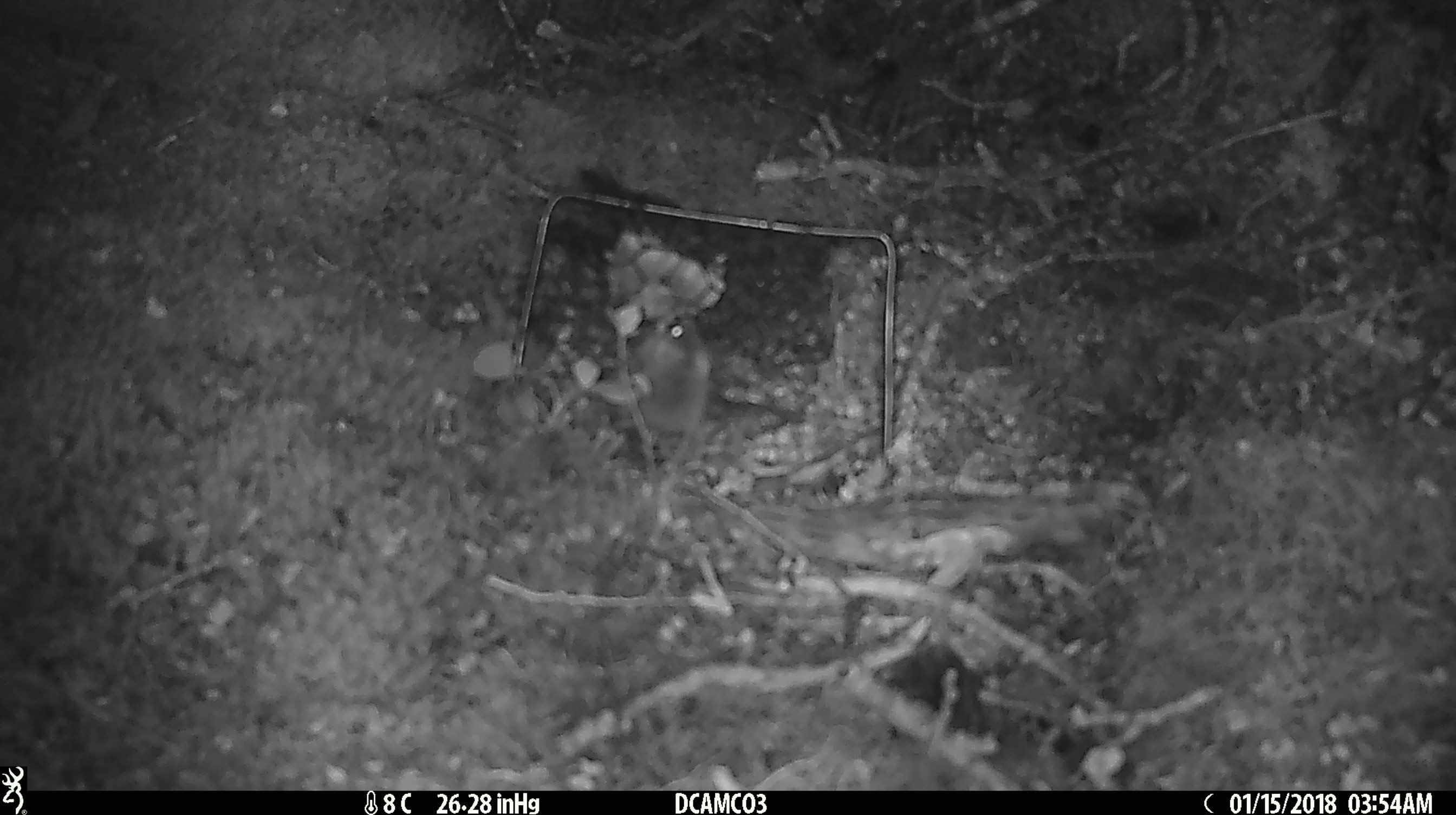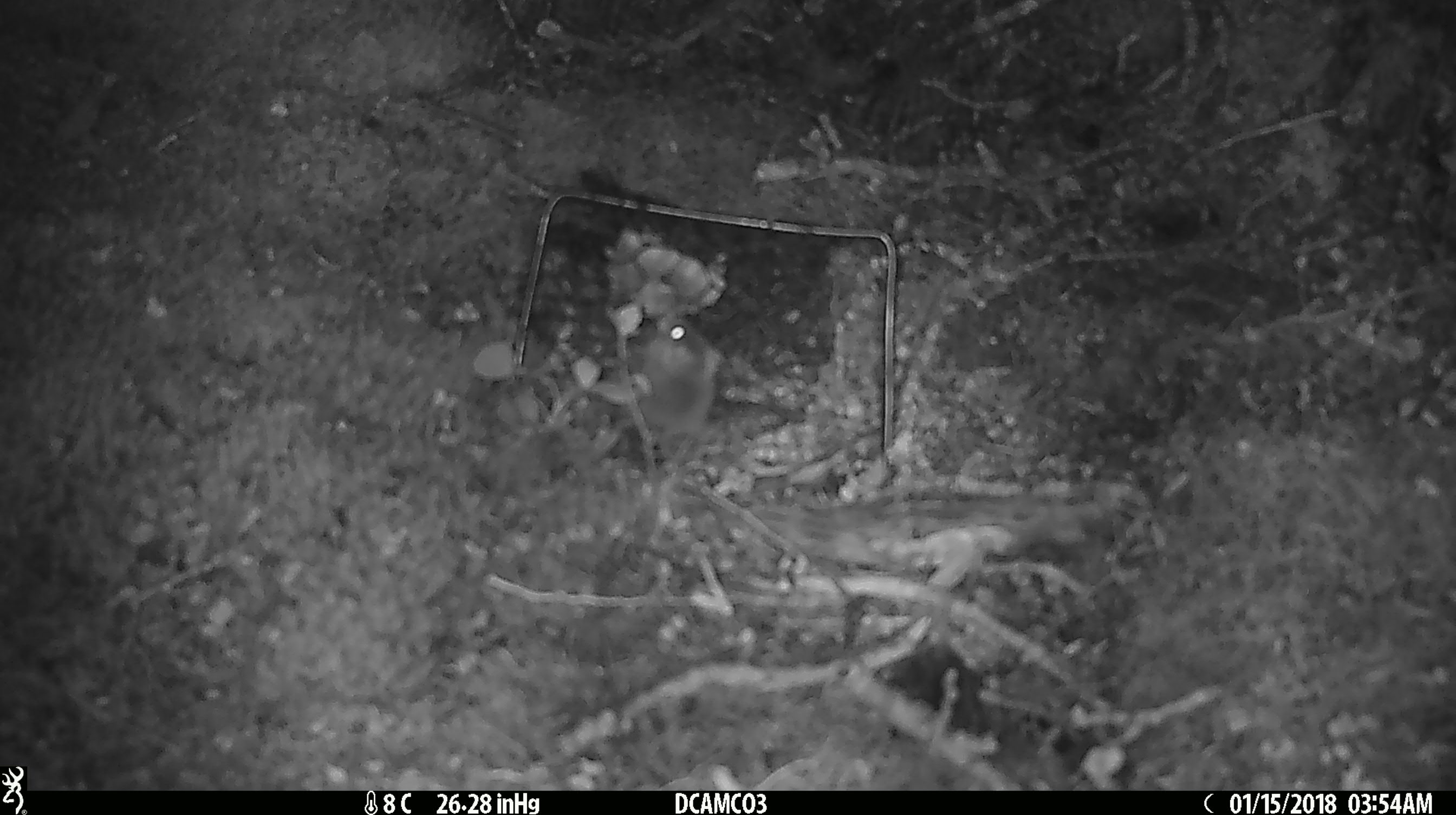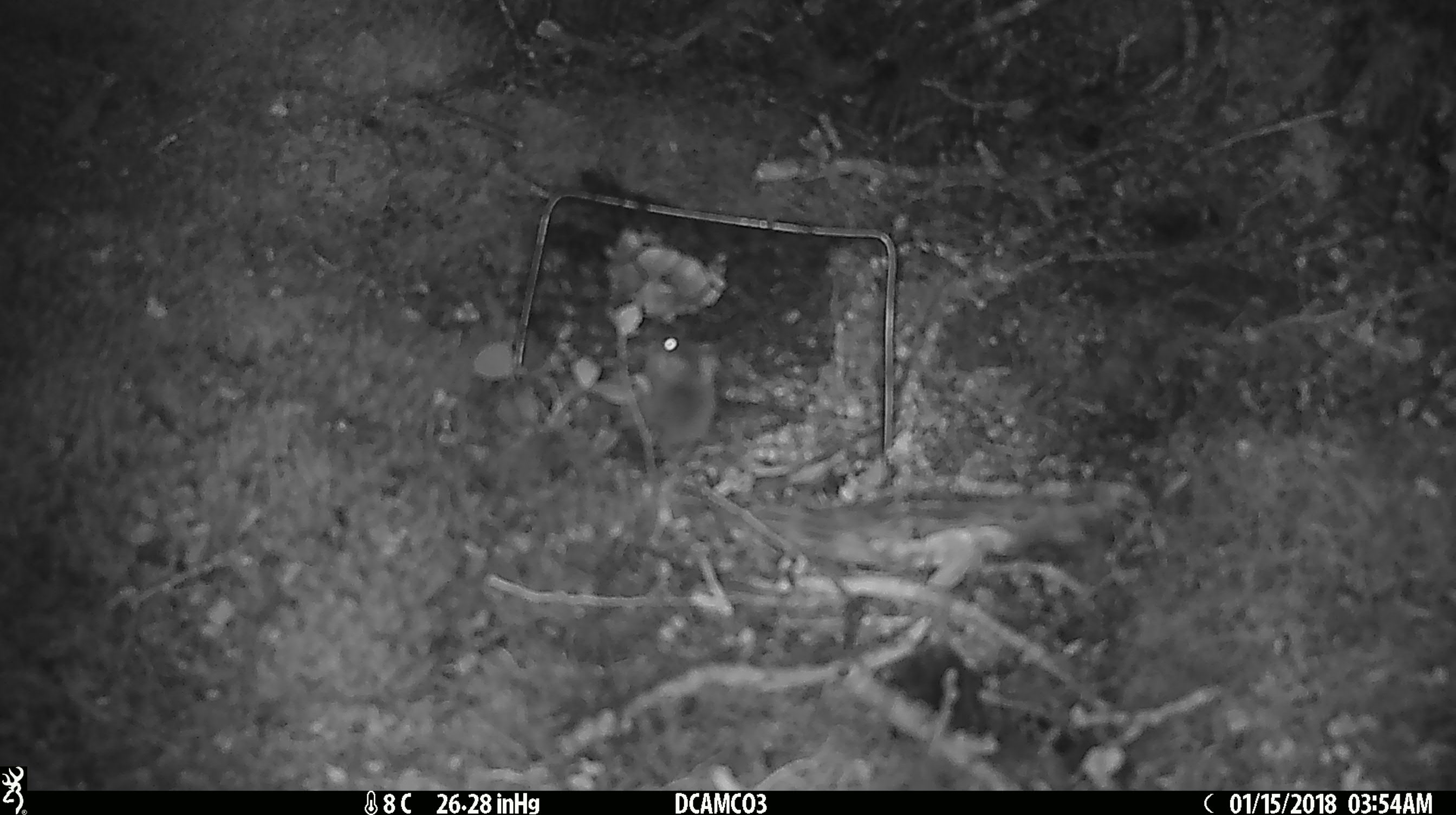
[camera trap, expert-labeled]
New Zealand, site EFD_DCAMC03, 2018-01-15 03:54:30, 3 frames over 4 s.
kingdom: Animalia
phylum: Chordata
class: Mammalia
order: Rodentia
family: Muridae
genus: Mus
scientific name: Mus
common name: mouse